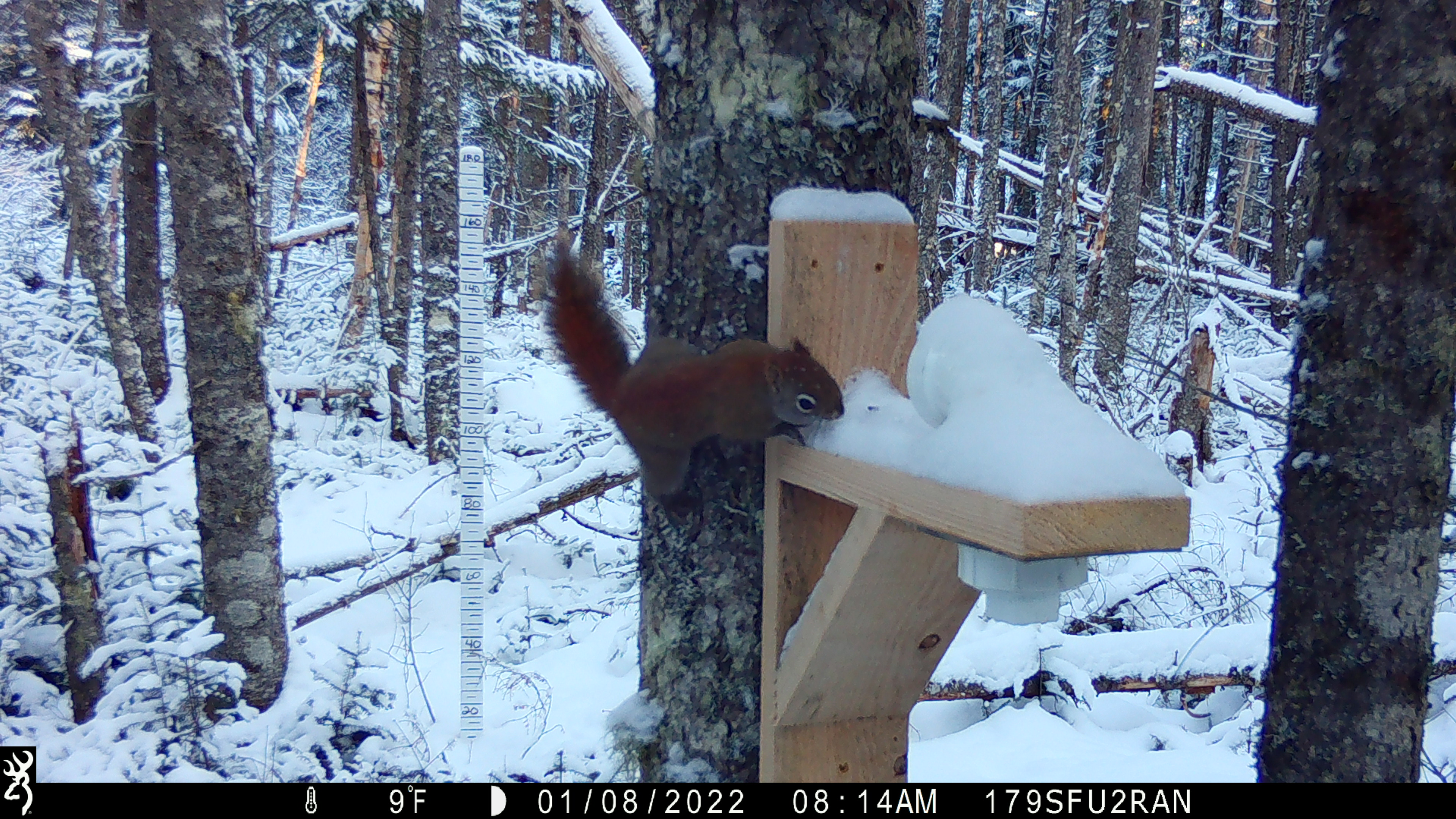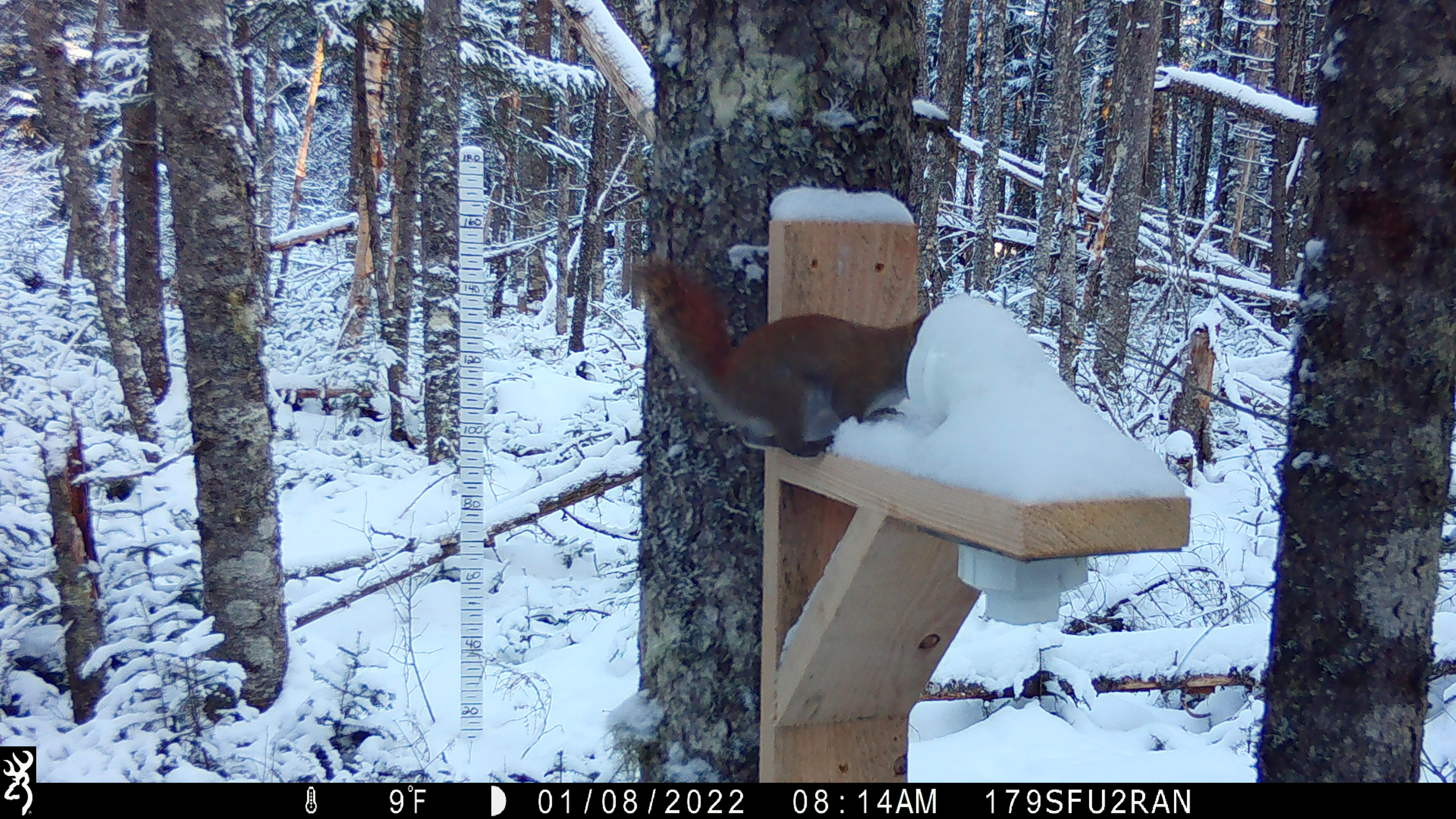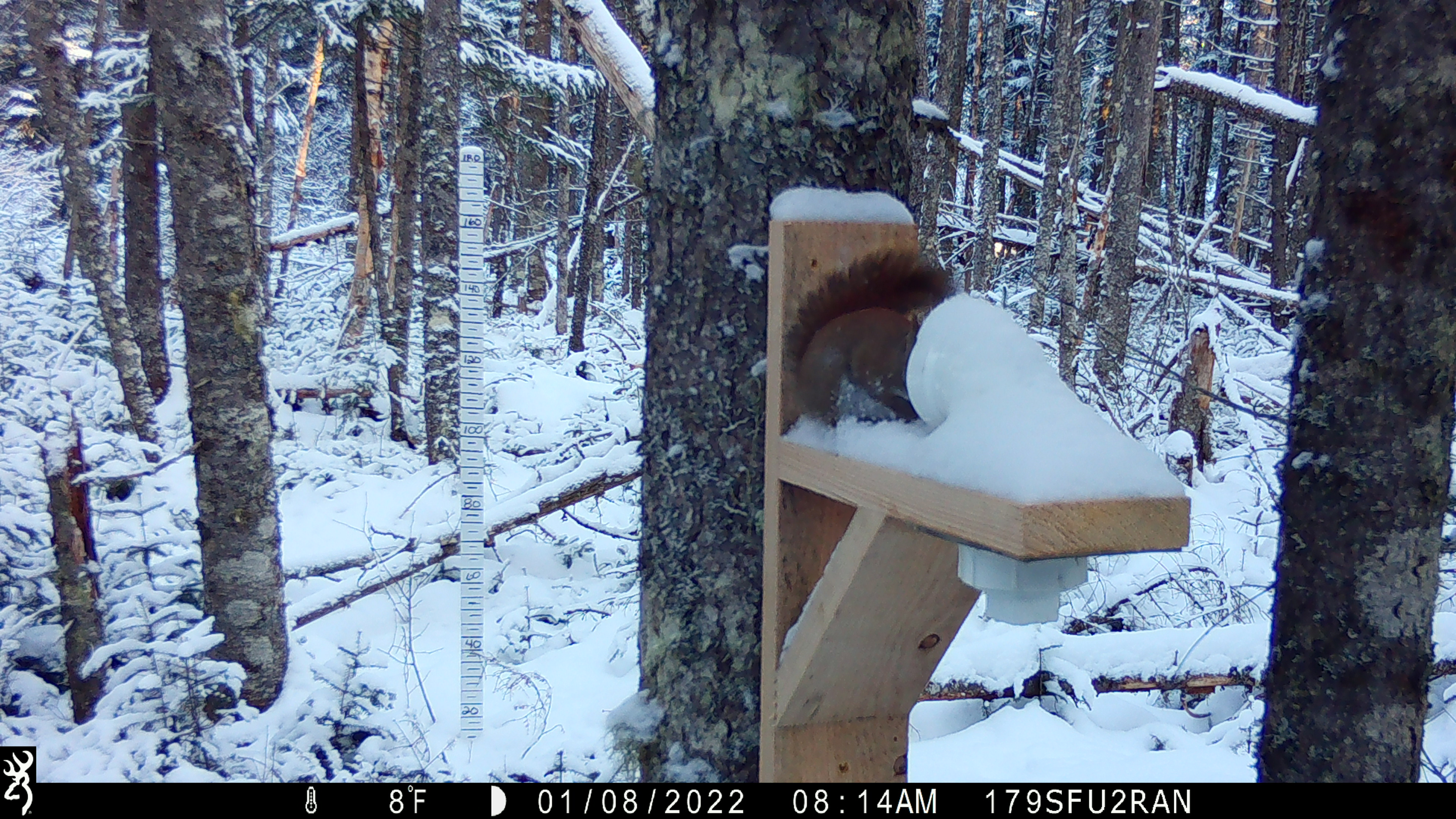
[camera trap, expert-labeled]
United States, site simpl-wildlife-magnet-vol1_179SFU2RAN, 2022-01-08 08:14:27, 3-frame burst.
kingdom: Animalia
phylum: Chordata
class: Mammalia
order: Rodentia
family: Sciuridae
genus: Tamiasciurus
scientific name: Tamiasciurus hudsonicus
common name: red squirrel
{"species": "red squirrel (Tamiasciurus hudsonicus)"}